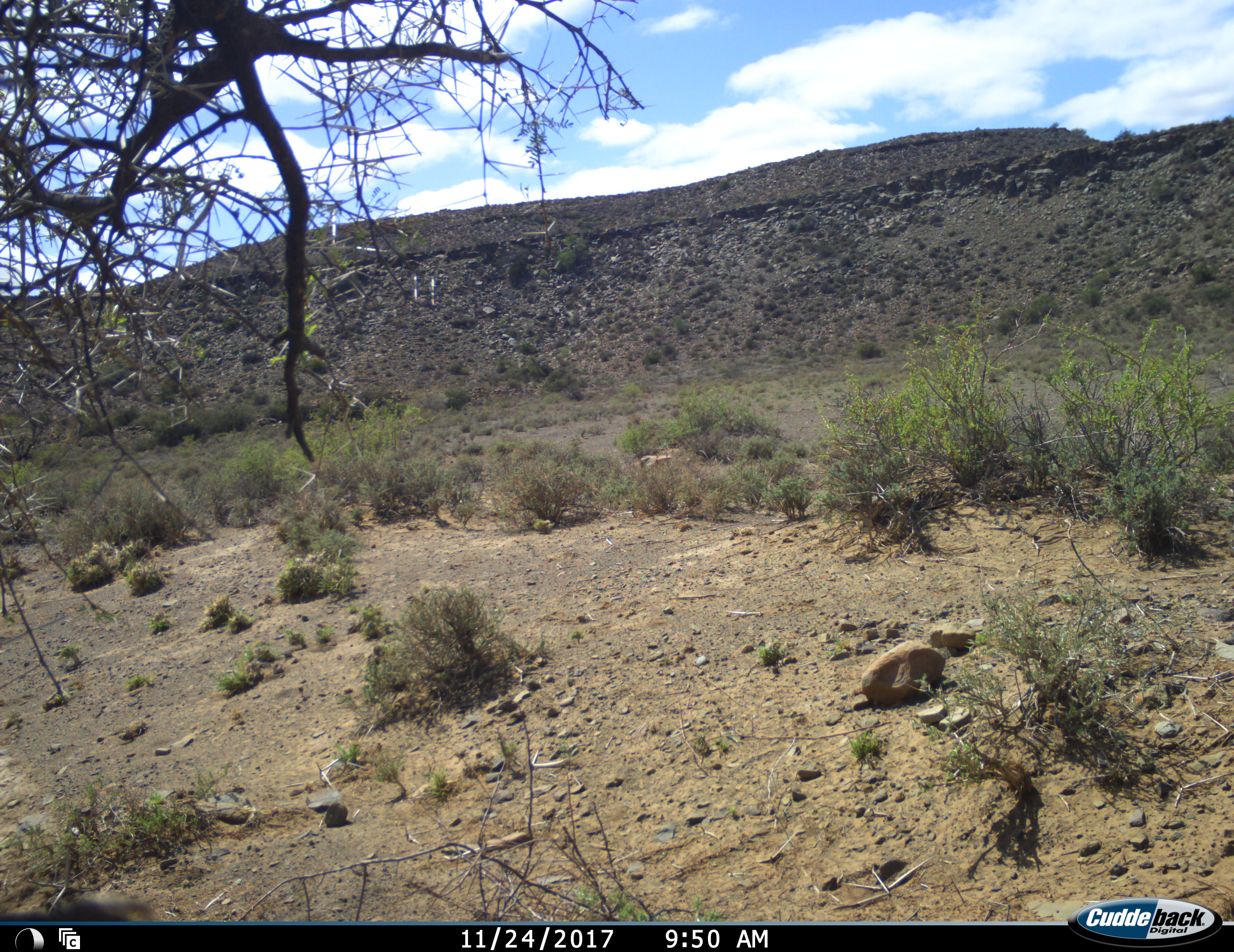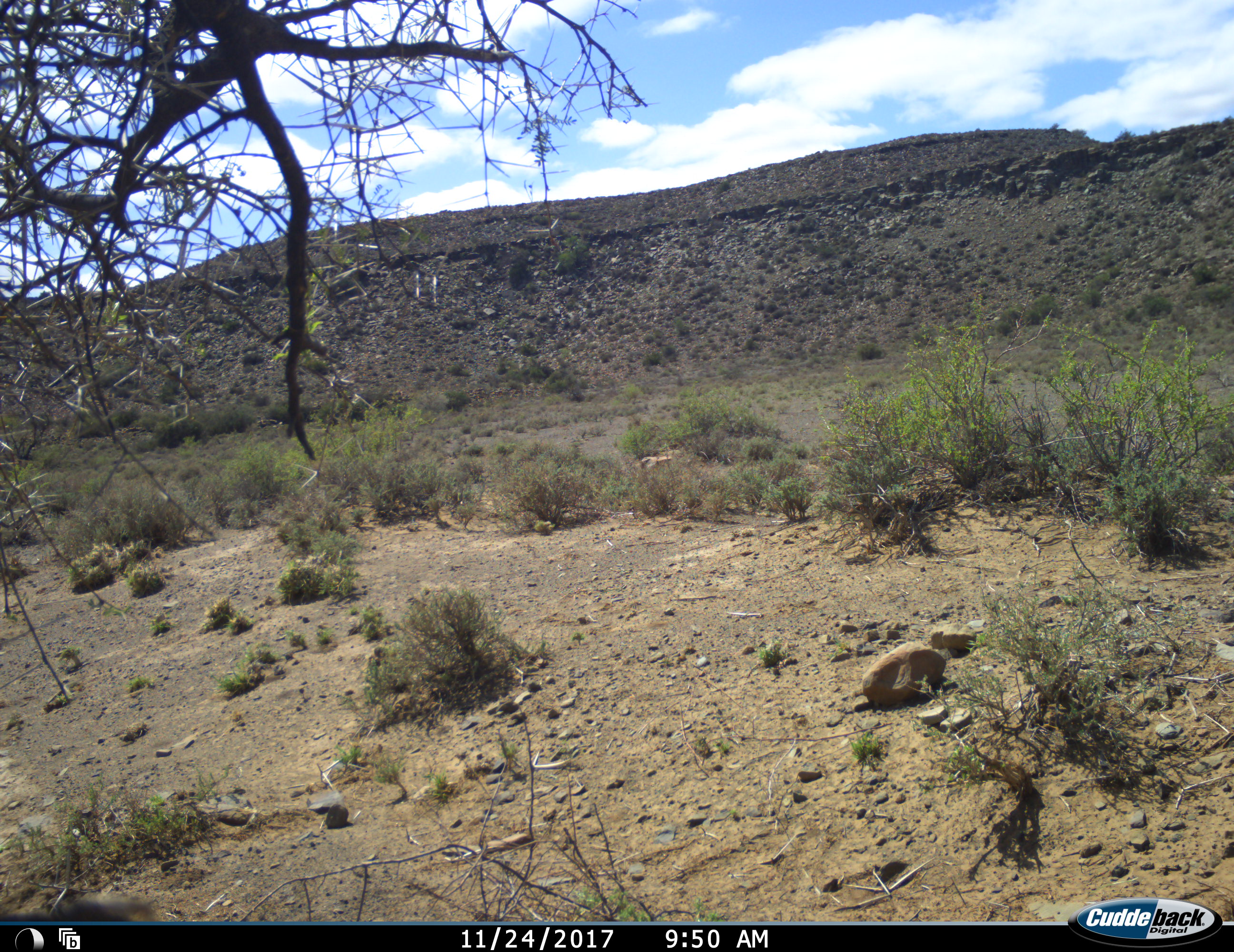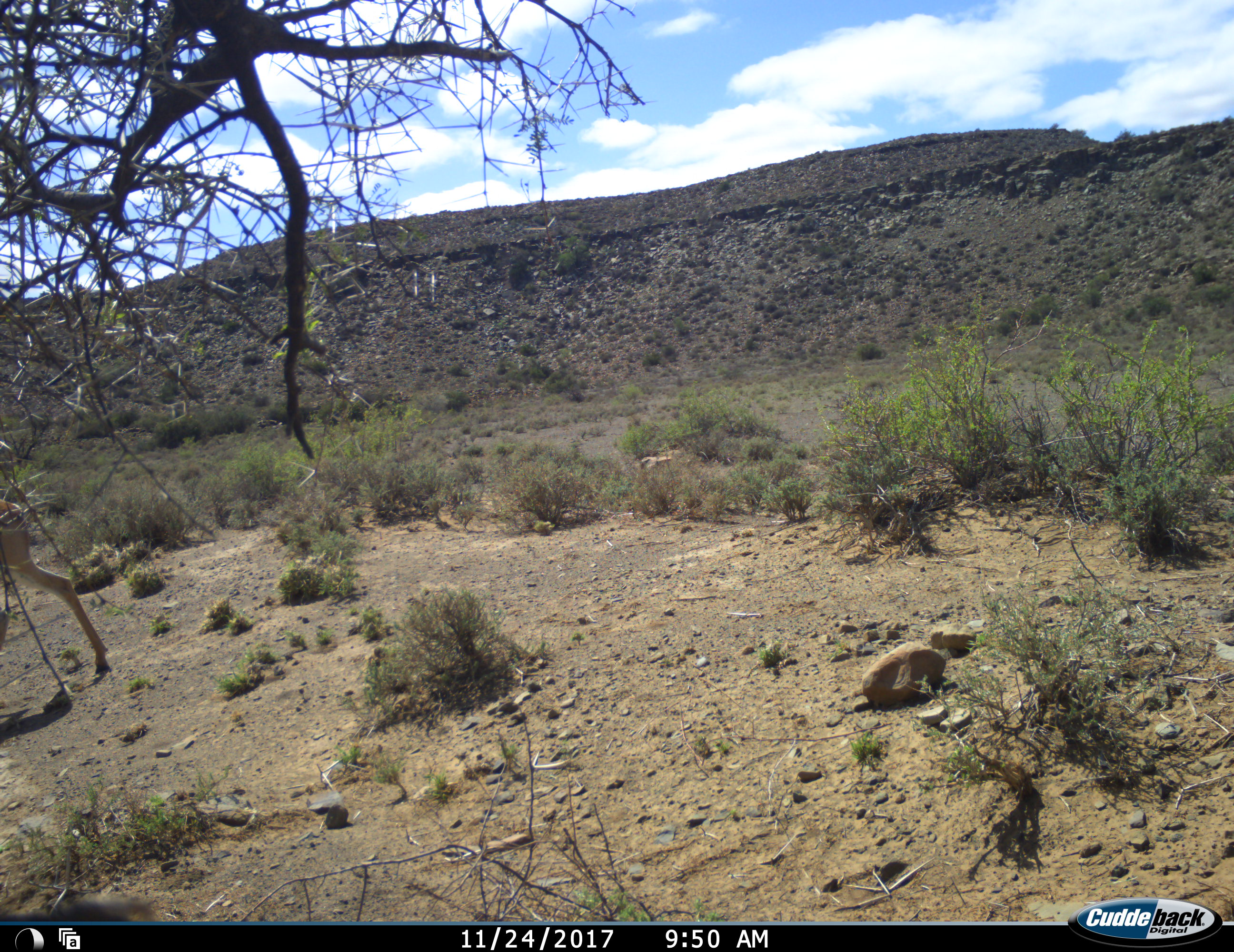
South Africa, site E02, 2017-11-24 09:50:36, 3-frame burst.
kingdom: Animalia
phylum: Chordata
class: Mammalia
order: Artiodactyla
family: Bovidae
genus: Antidorcas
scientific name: Antidorcas marsupialis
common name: springbok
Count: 1.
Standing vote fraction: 0%.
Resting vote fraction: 0%.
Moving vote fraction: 100%.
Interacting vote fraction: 0%.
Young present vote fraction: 0%.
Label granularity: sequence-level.